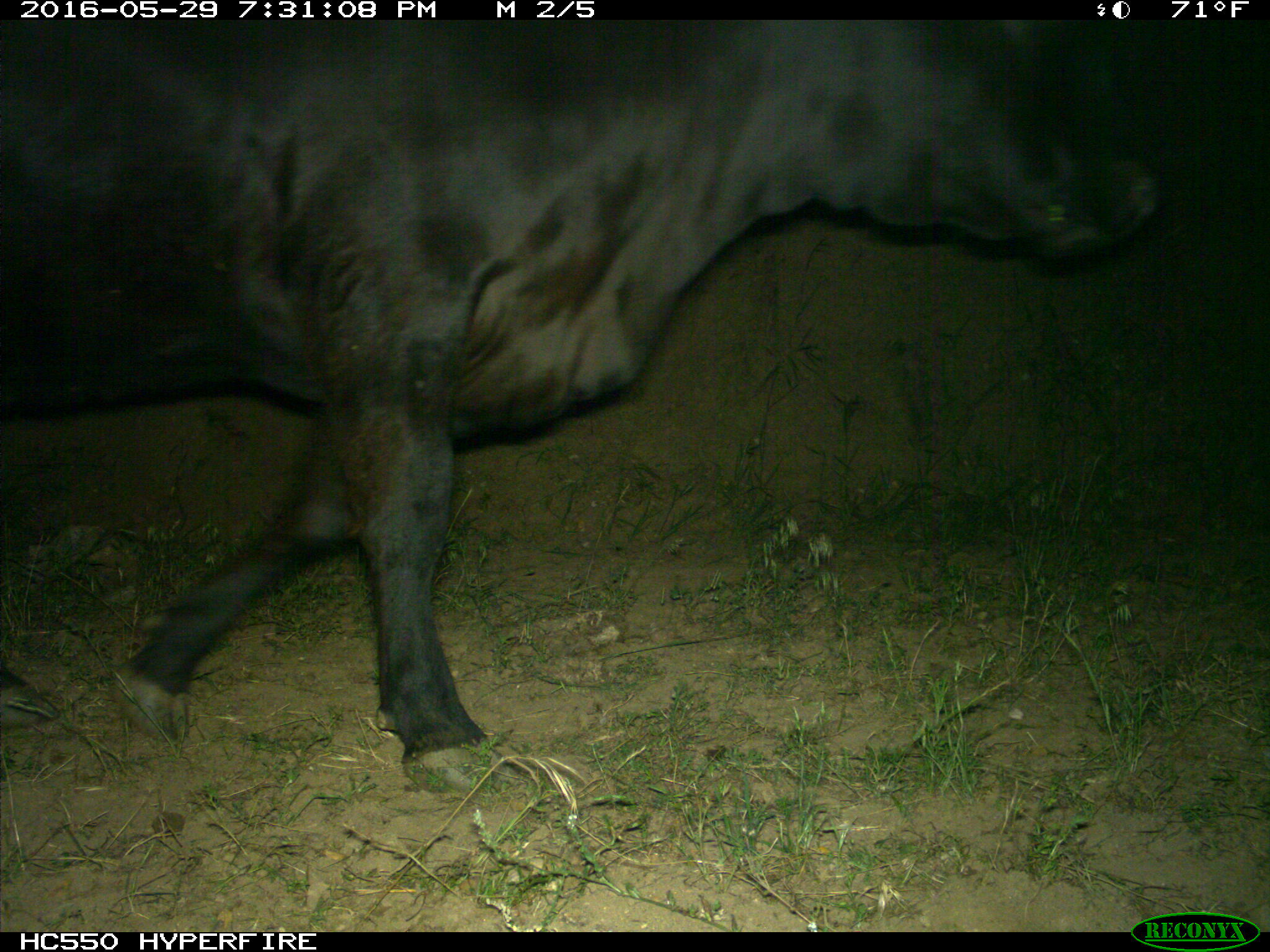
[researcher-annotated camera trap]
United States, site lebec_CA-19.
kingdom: Animalia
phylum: Chordata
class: Mammalia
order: Artiodactyla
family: Bovidae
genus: Bos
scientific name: Bos taurus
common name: domestic cow